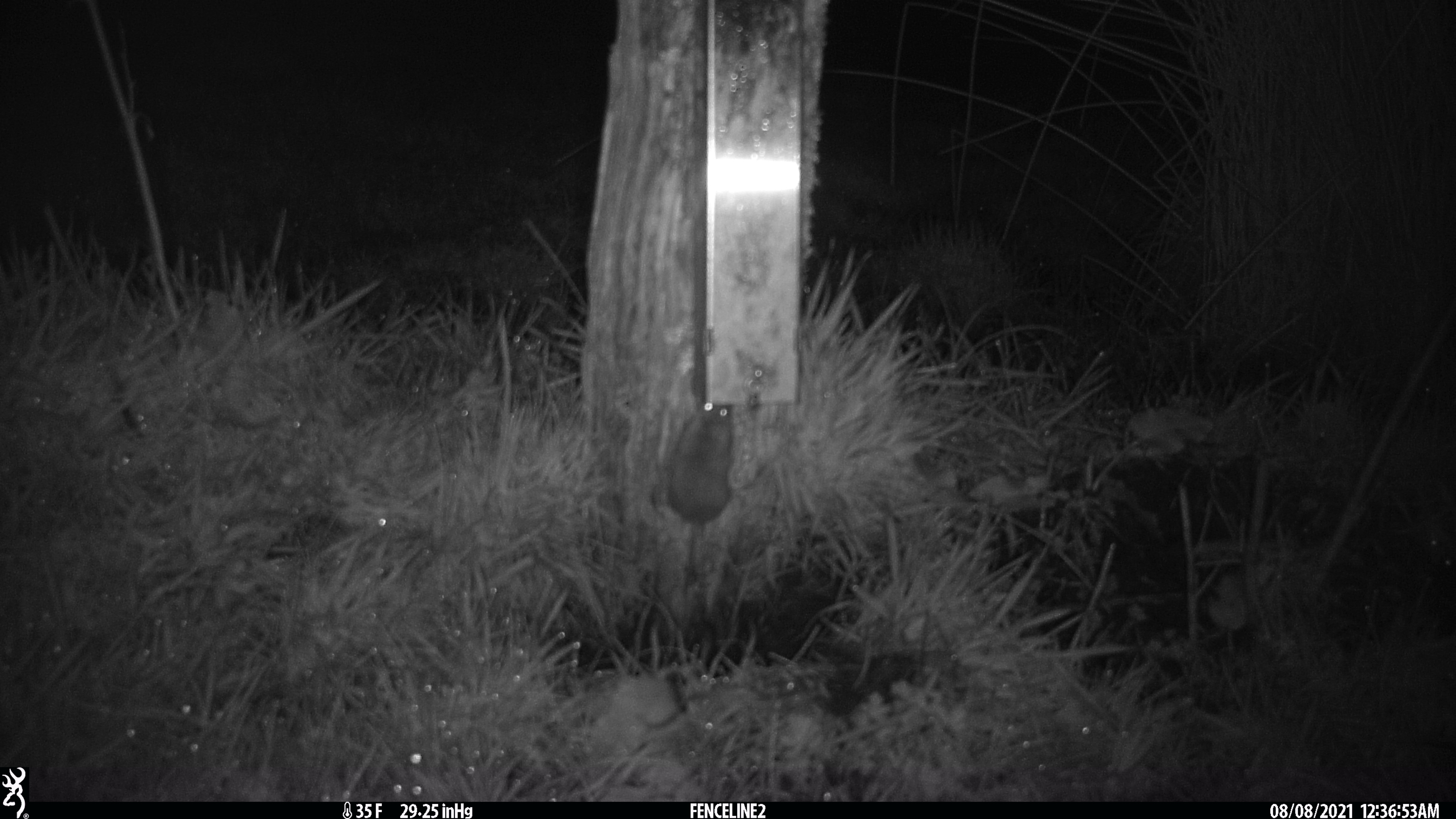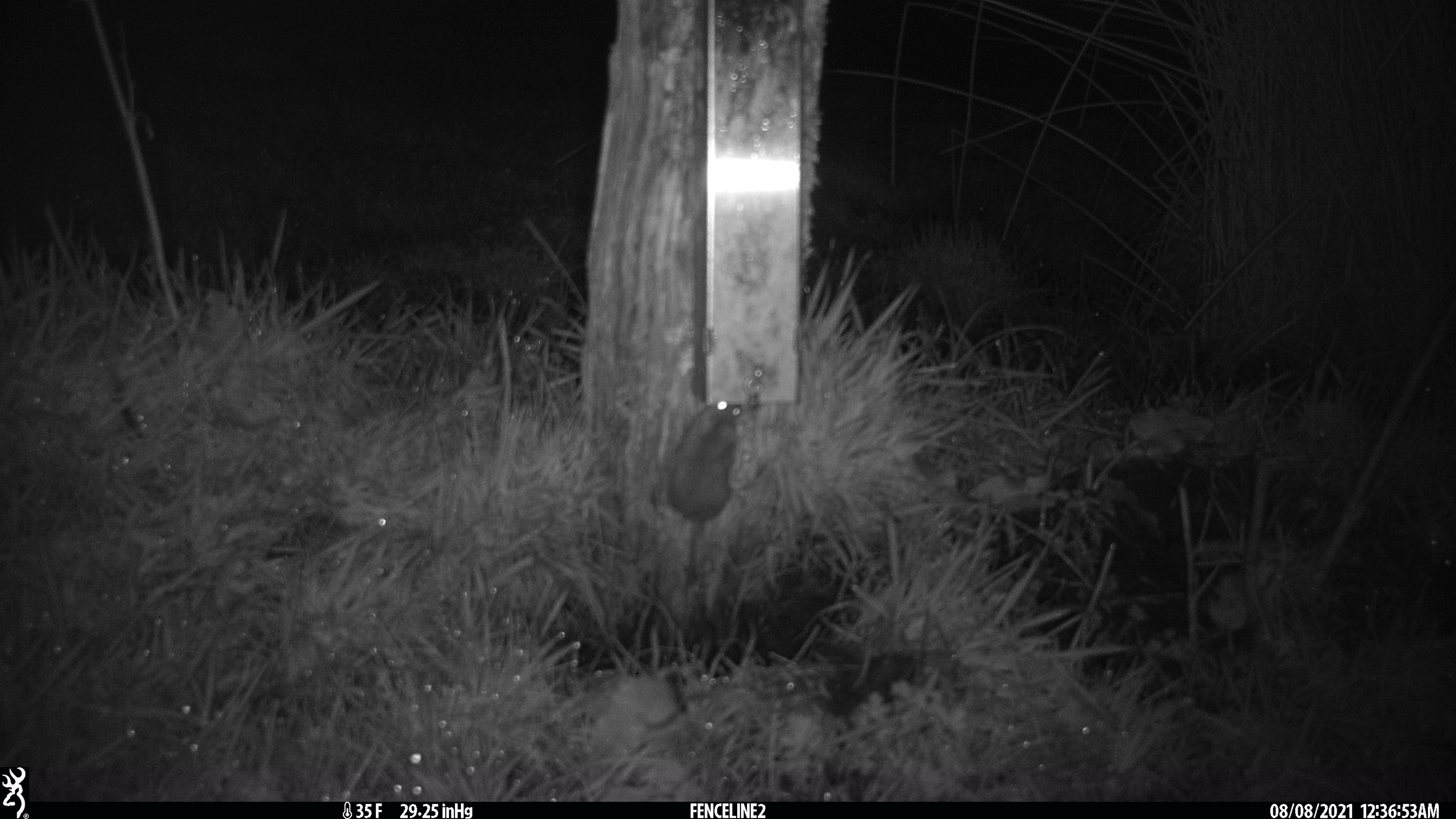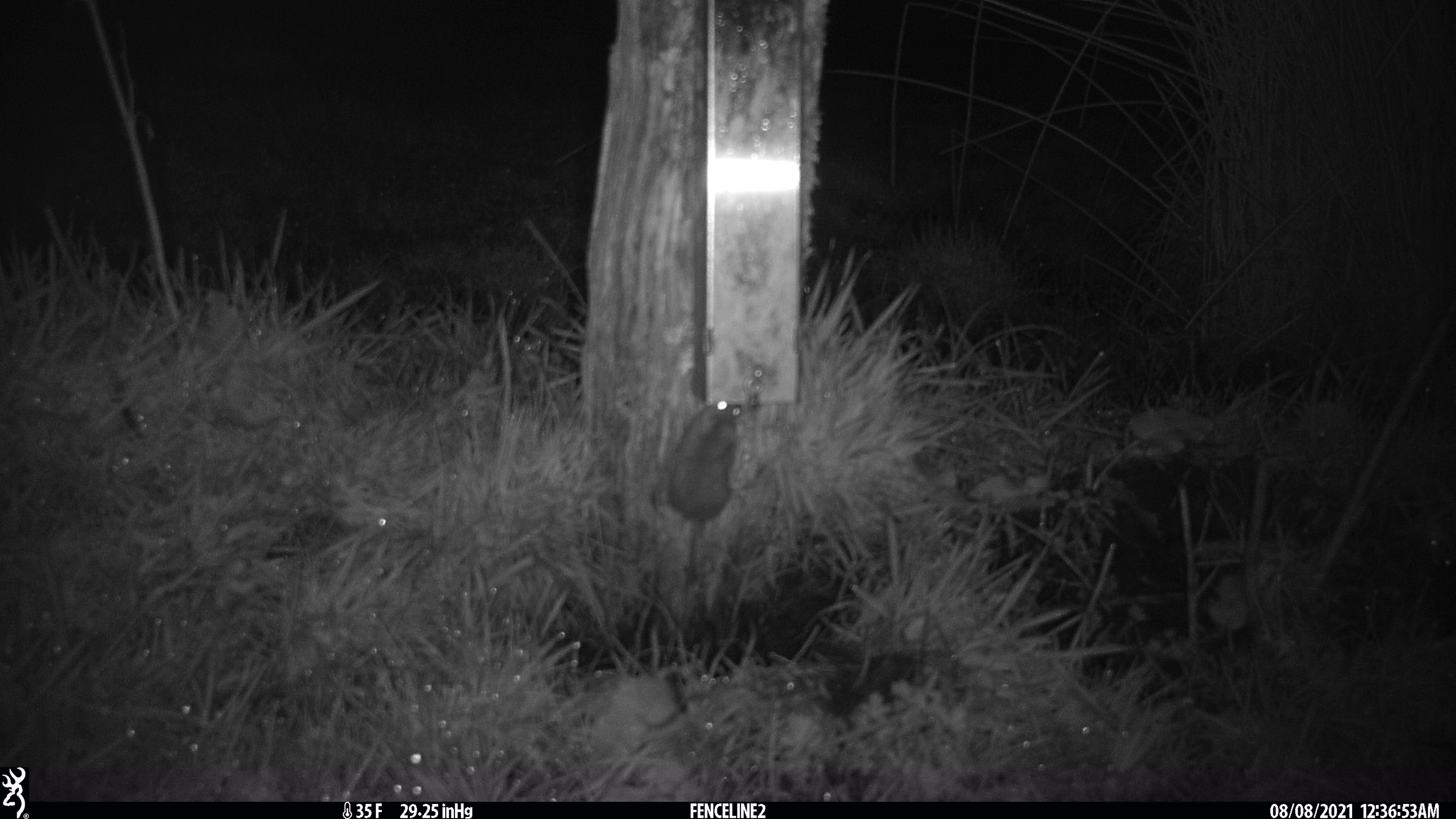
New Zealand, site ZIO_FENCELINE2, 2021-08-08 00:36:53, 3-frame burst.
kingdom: Animalia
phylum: Chordata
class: Mammalia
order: Rodentia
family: Muridae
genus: Mus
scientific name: Mus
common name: mouse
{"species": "mouse (Mus)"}